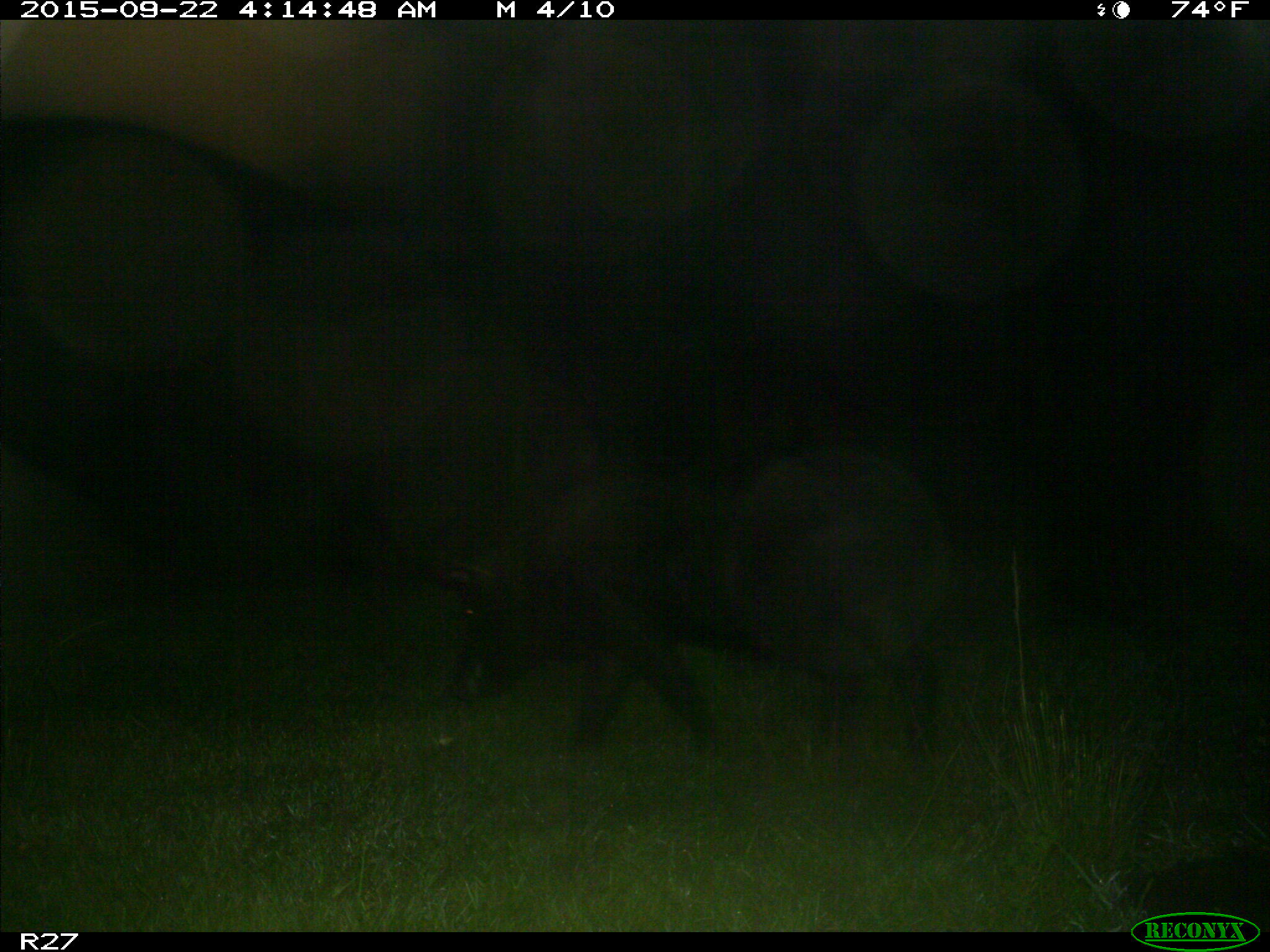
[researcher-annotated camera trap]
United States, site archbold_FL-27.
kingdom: Animalia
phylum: Chordata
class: Mammalia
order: Artiodactyla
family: Suidae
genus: Sus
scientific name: Sus scrofa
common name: wild boar